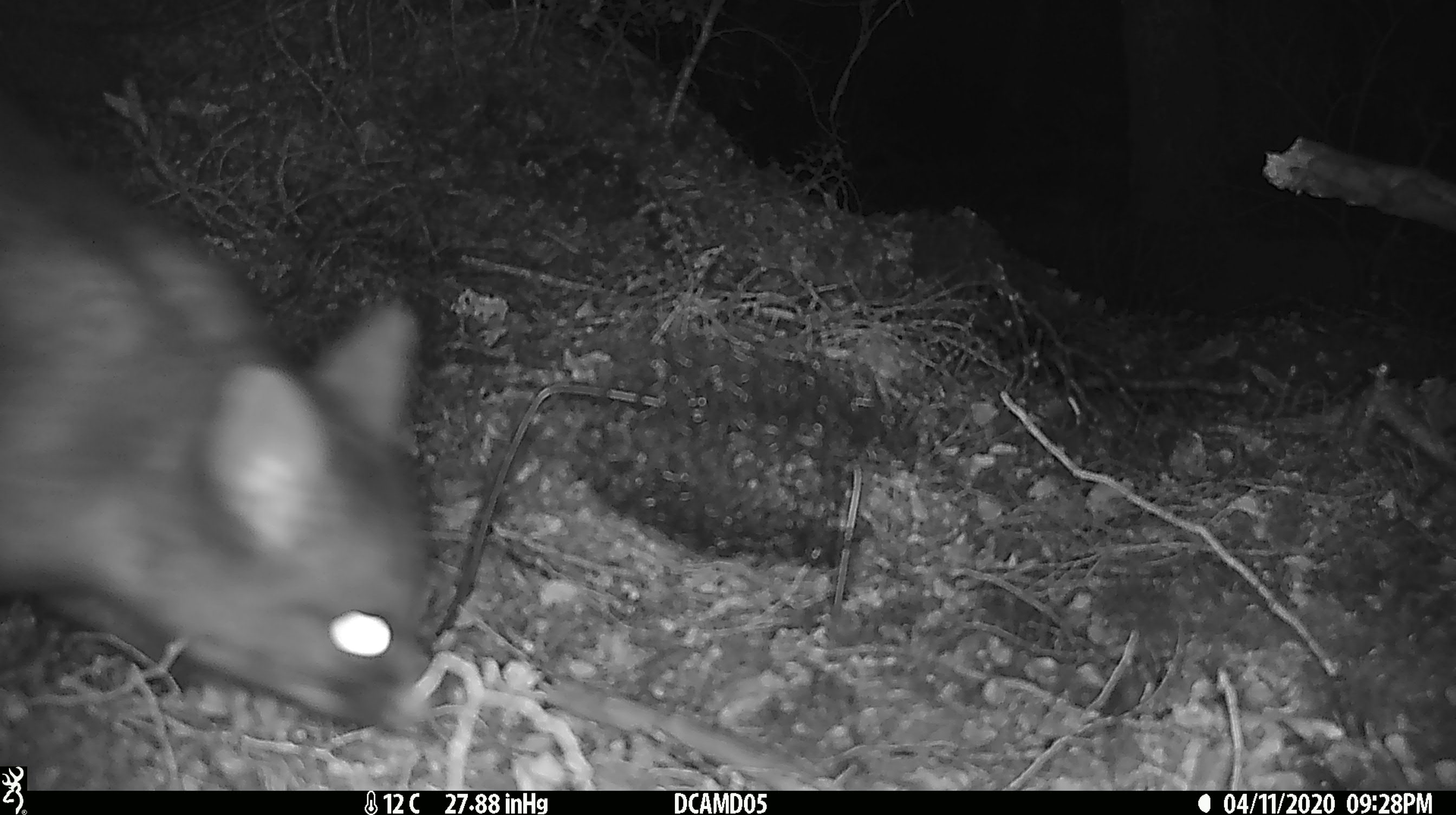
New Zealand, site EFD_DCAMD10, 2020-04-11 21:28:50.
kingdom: Animalia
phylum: Chordata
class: Mammalia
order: Diprotodontia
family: Phalangeridae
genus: Trichosurus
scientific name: Trichosurus vulpecula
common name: common brushtail possum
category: possum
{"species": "possum (common brushtail possum) (Trichosurus vulpecula)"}